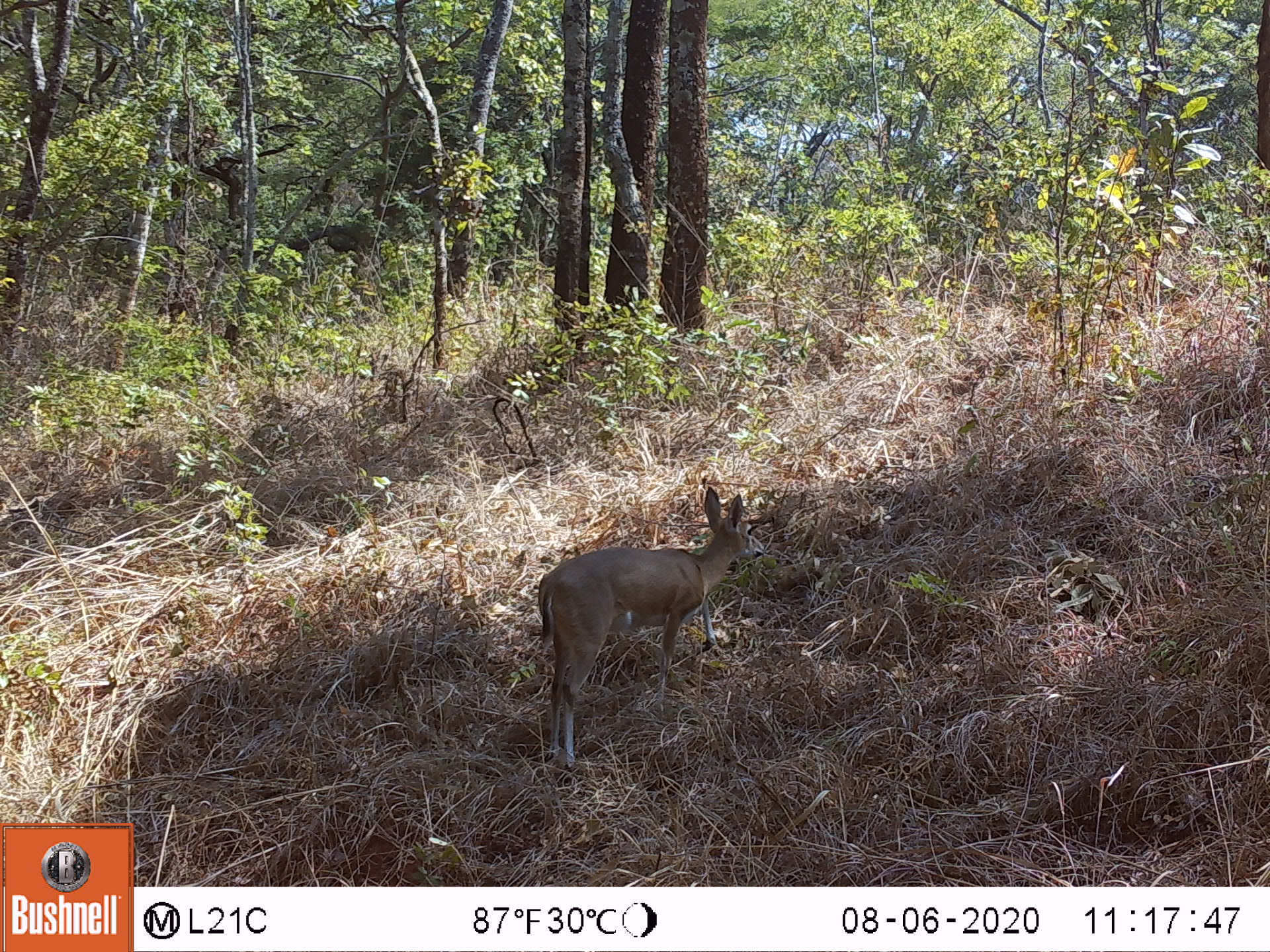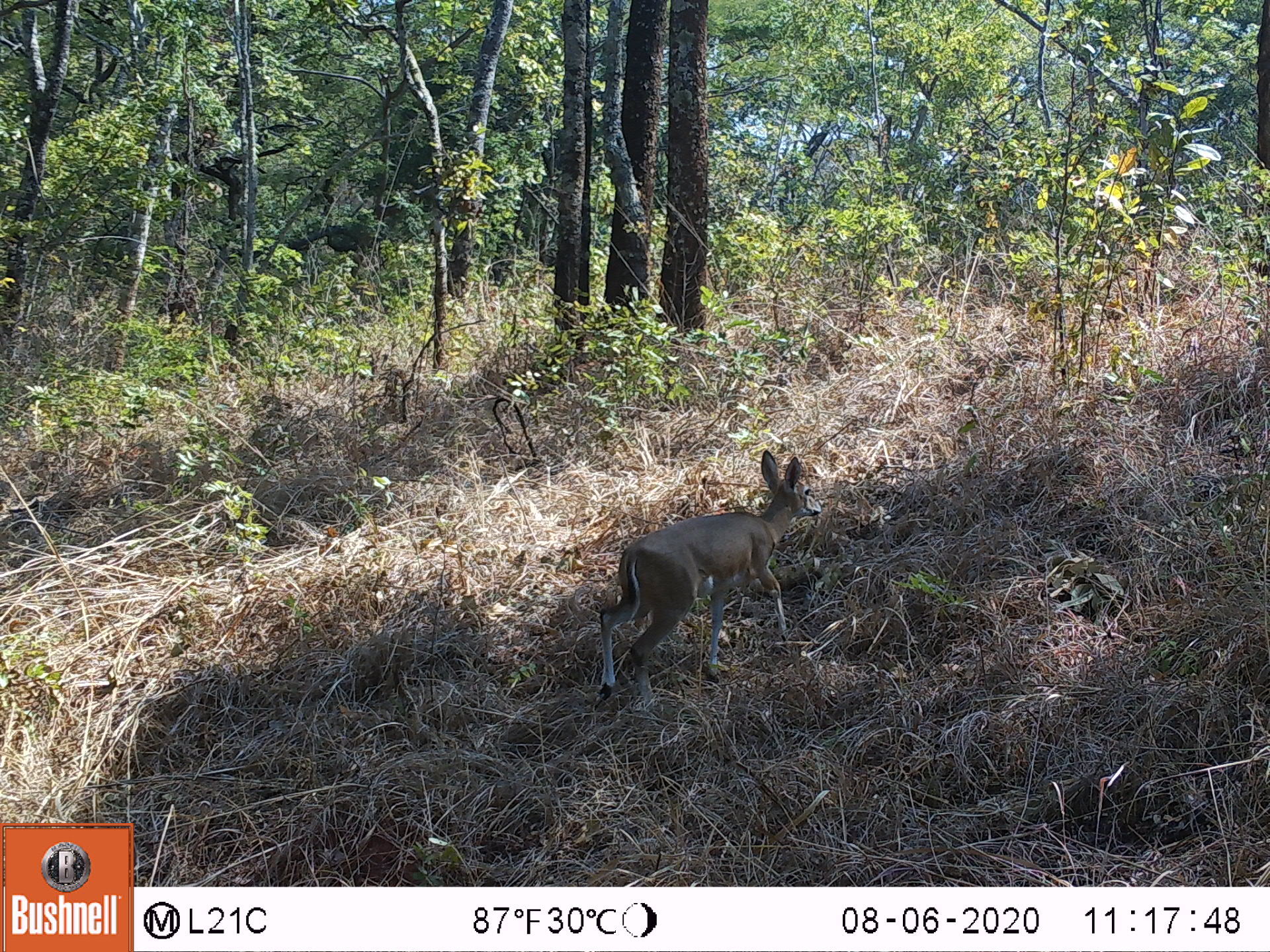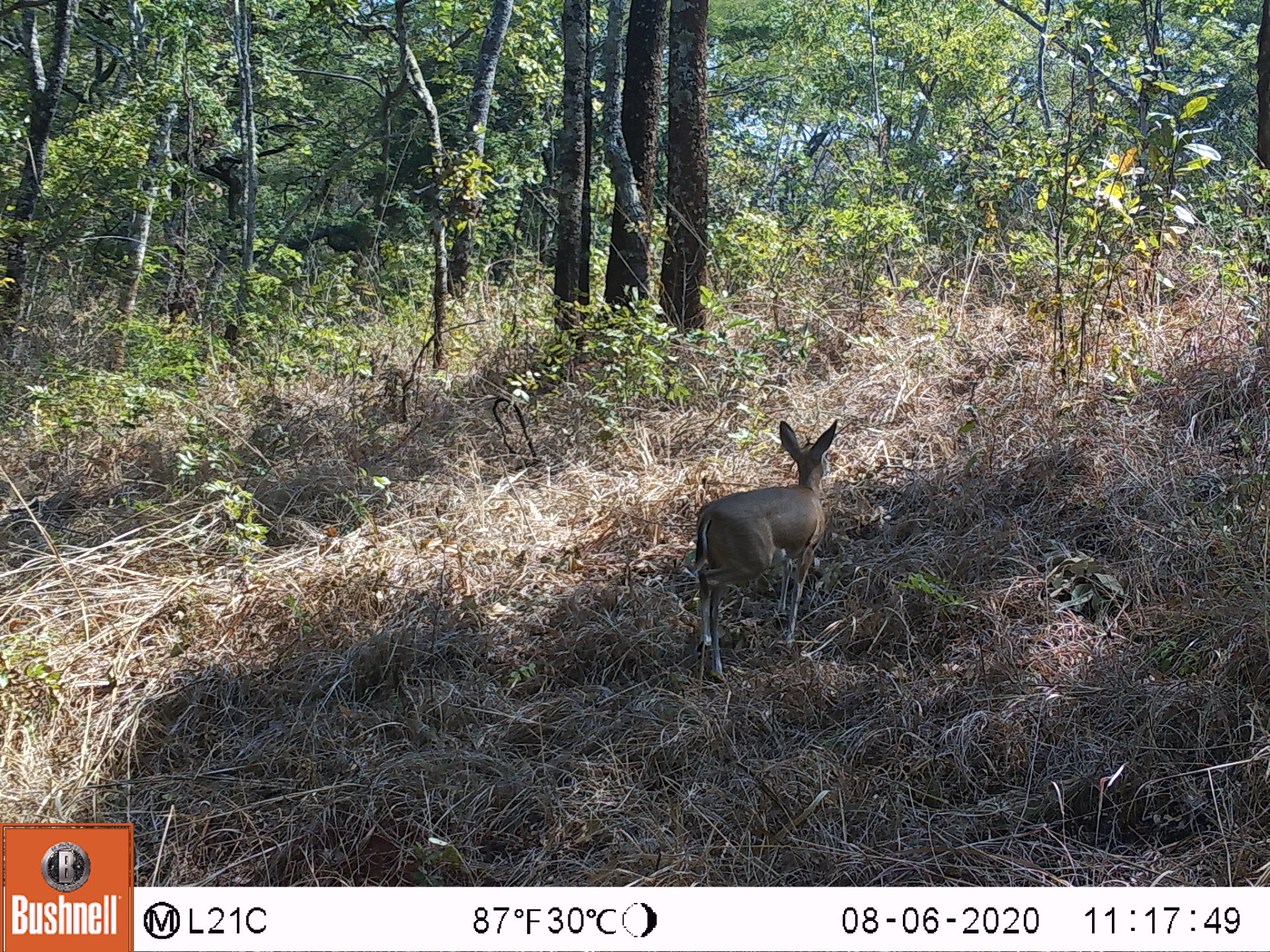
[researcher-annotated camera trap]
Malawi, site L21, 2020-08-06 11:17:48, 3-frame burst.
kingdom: Animalia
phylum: Chordata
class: Mammalia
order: Artiodactyla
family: Bovidae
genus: Sylvicapra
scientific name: Sylvicapra grimmia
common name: common duiker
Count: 1.